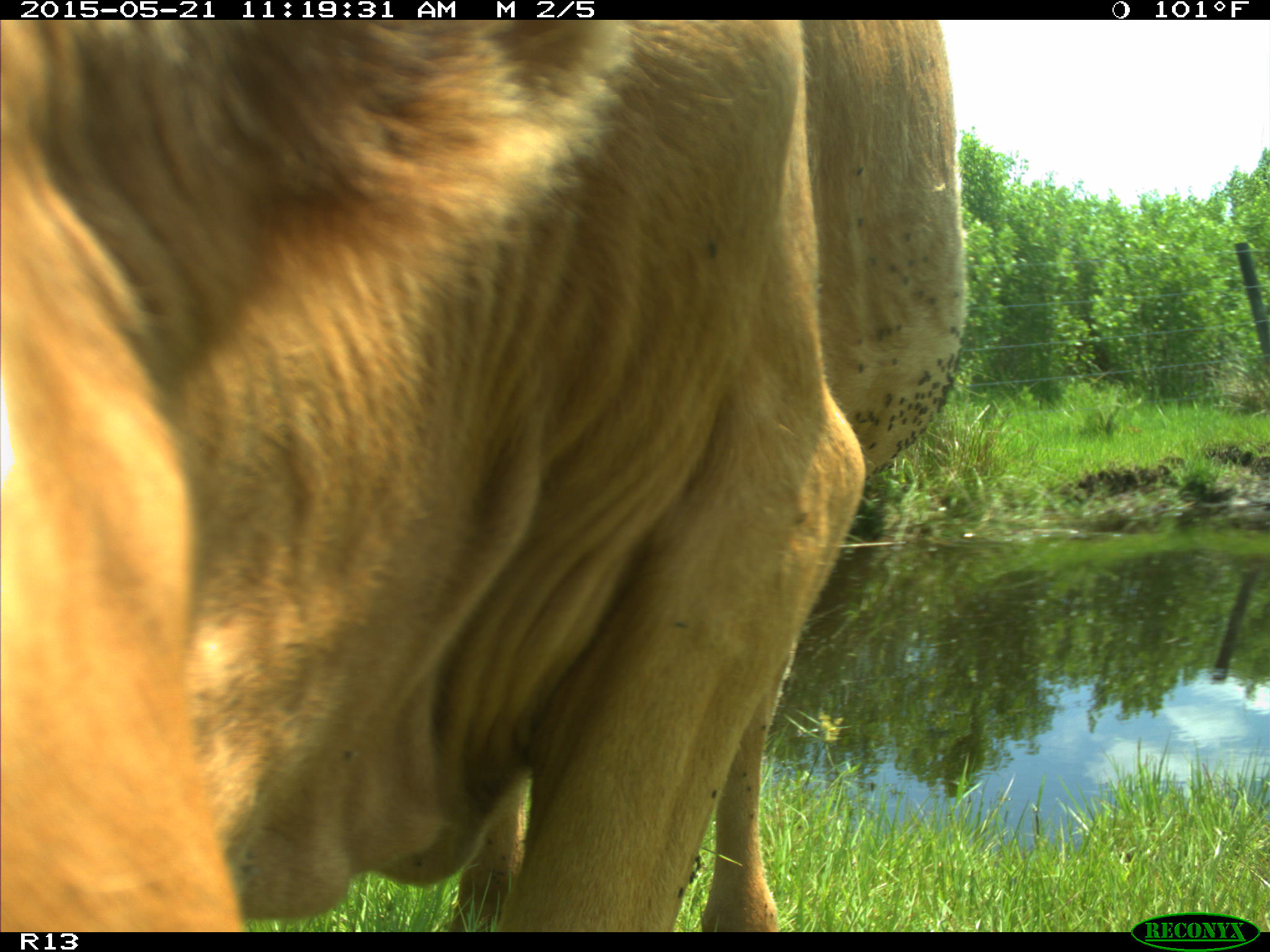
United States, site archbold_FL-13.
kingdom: Animalia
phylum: Chordata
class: Mammalia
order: Artiodactyla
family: Bovidae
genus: Bos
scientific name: Bos taurus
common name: domestic cow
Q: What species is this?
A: Bos taurus (domestic cow).